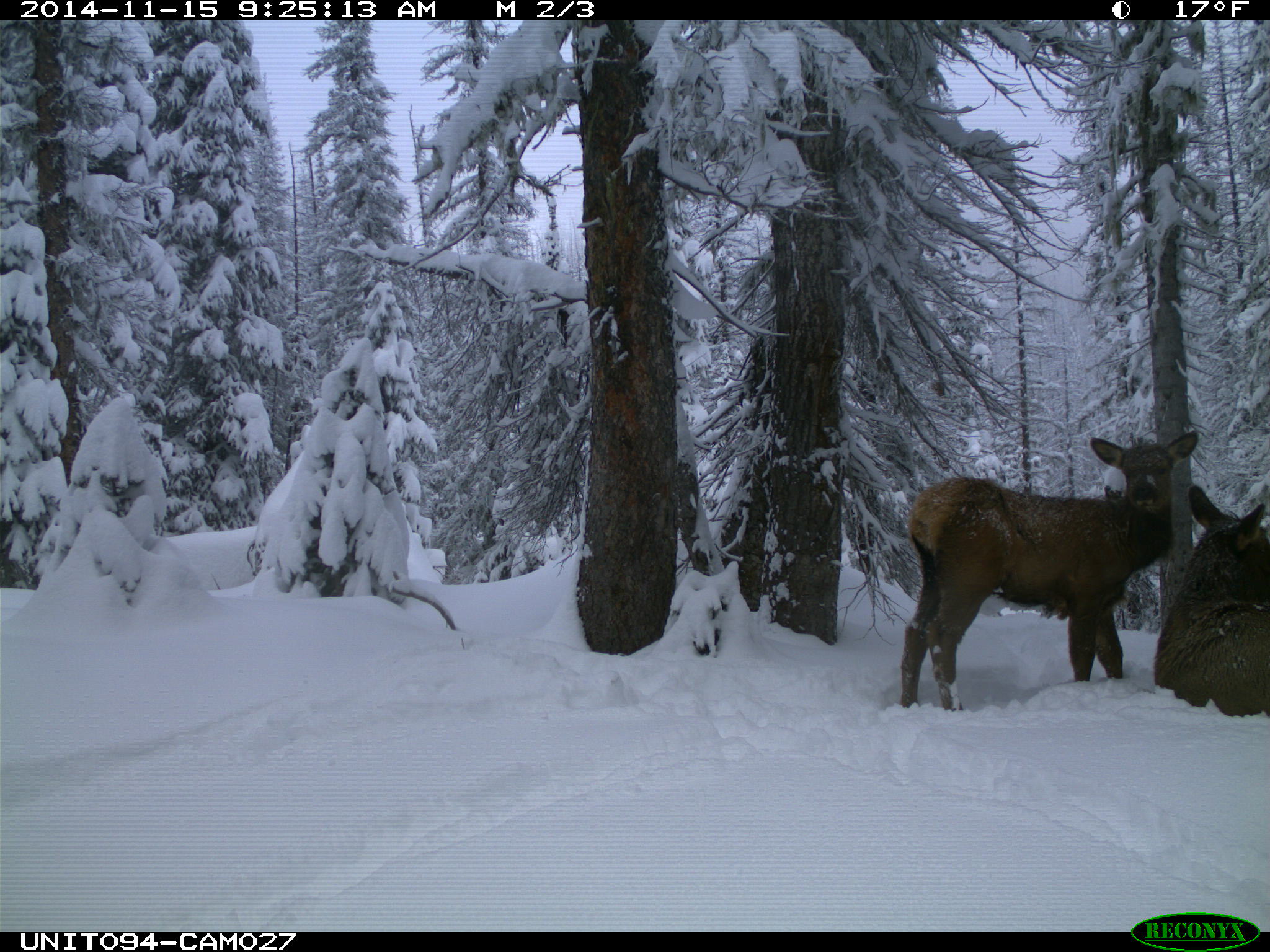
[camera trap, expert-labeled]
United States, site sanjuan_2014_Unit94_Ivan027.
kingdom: Animalia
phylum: Chordata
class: Mammalia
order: Artiodactyla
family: Cervidae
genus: Cervus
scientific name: Cervus elaphus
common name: red deer